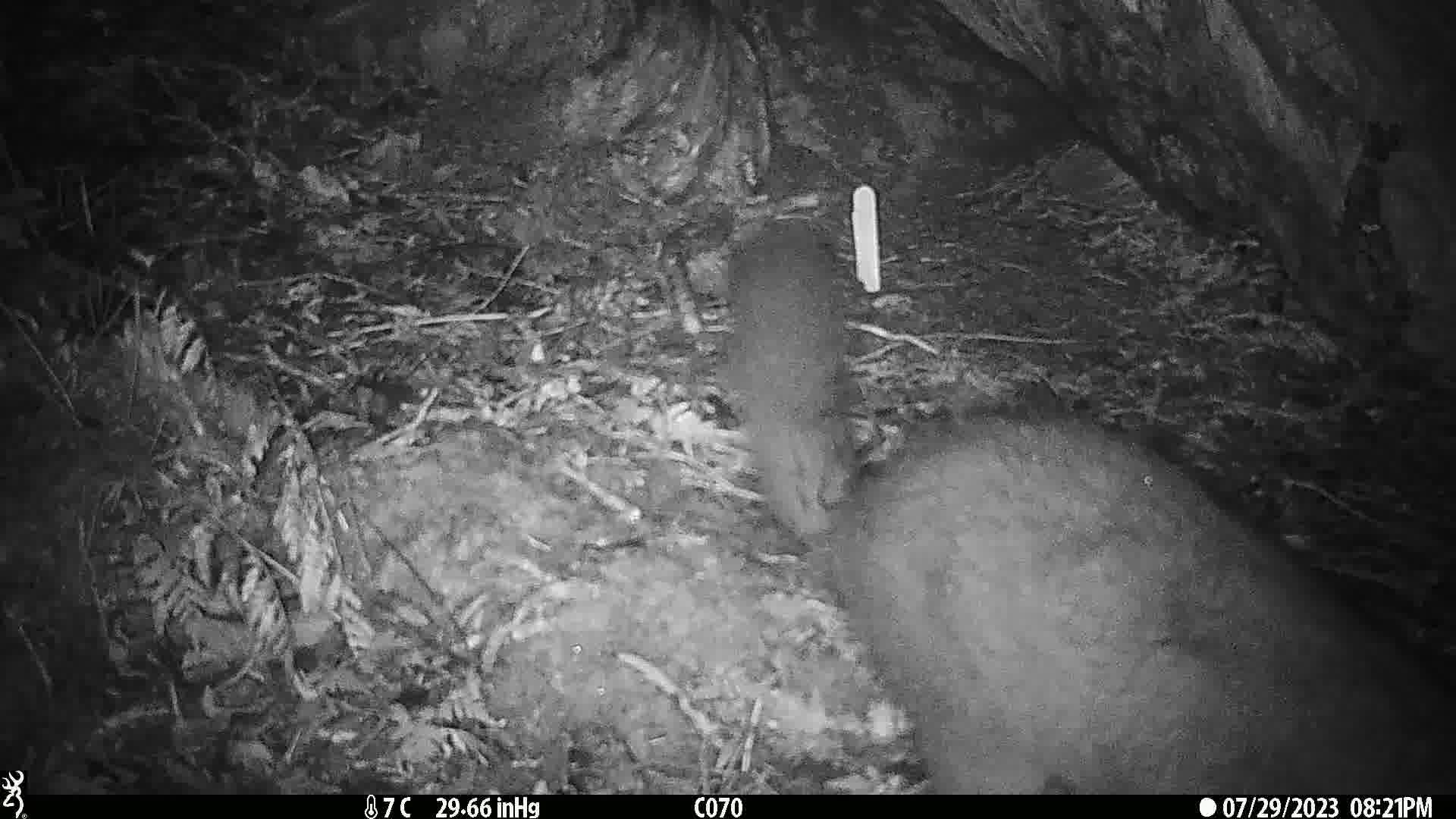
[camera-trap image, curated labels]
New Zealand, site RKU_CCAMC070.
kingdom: Animalia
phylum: Chordata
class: Mammalia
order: Diprotodontia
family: Phalangeridae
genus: Trichosurus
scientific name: Trichosurus vulpecula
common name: common brushtail possum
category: possum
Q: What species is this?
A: Possum (common brushtail possum) (Trichosurus vulpecula).